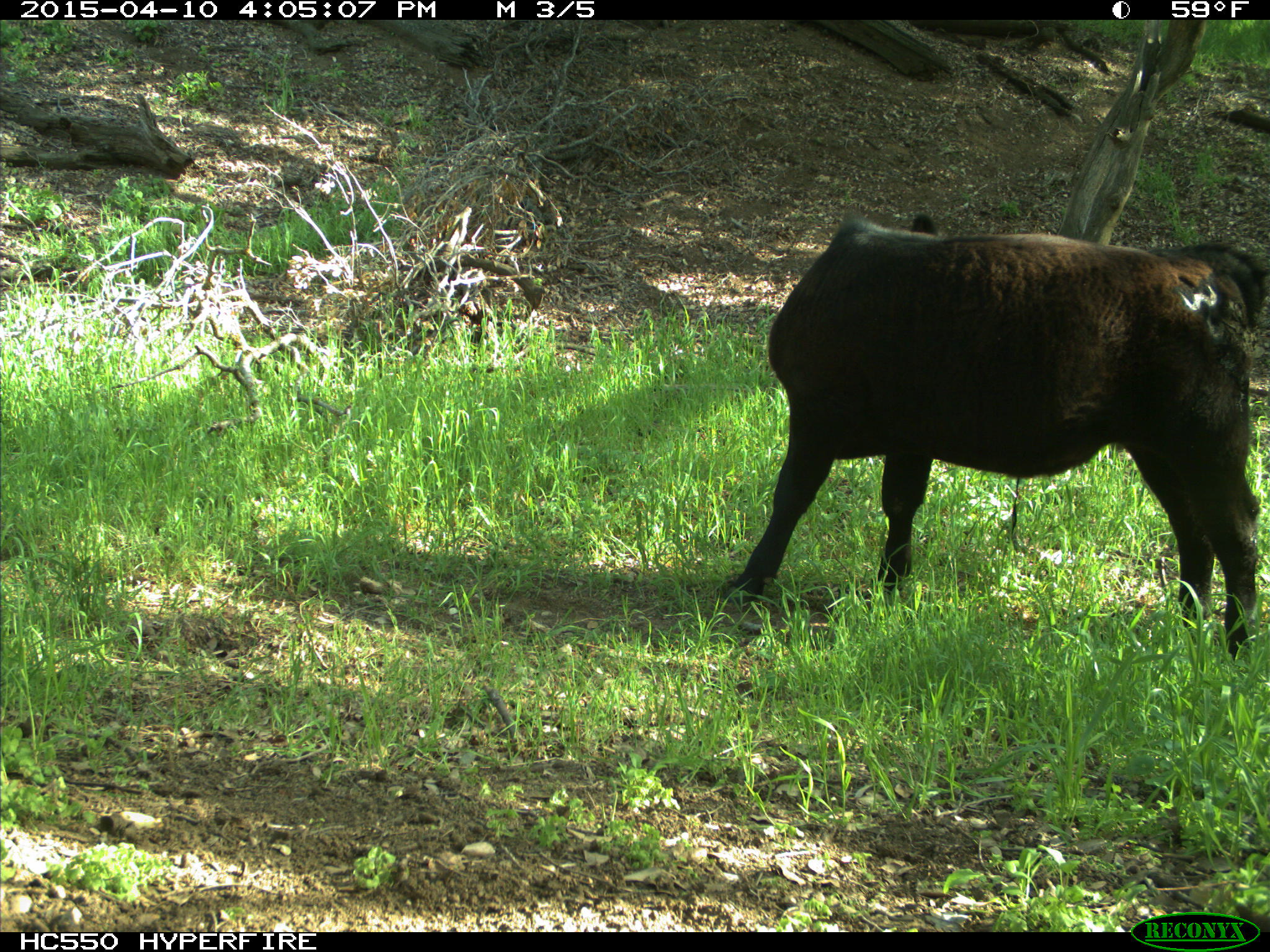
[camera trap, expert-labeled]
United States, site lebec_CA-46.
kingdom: Animalia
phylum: Chordata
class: Mammalia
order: Artiodactyla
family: Bovidae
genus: Bos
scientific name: Bos taurus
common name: domestic cow